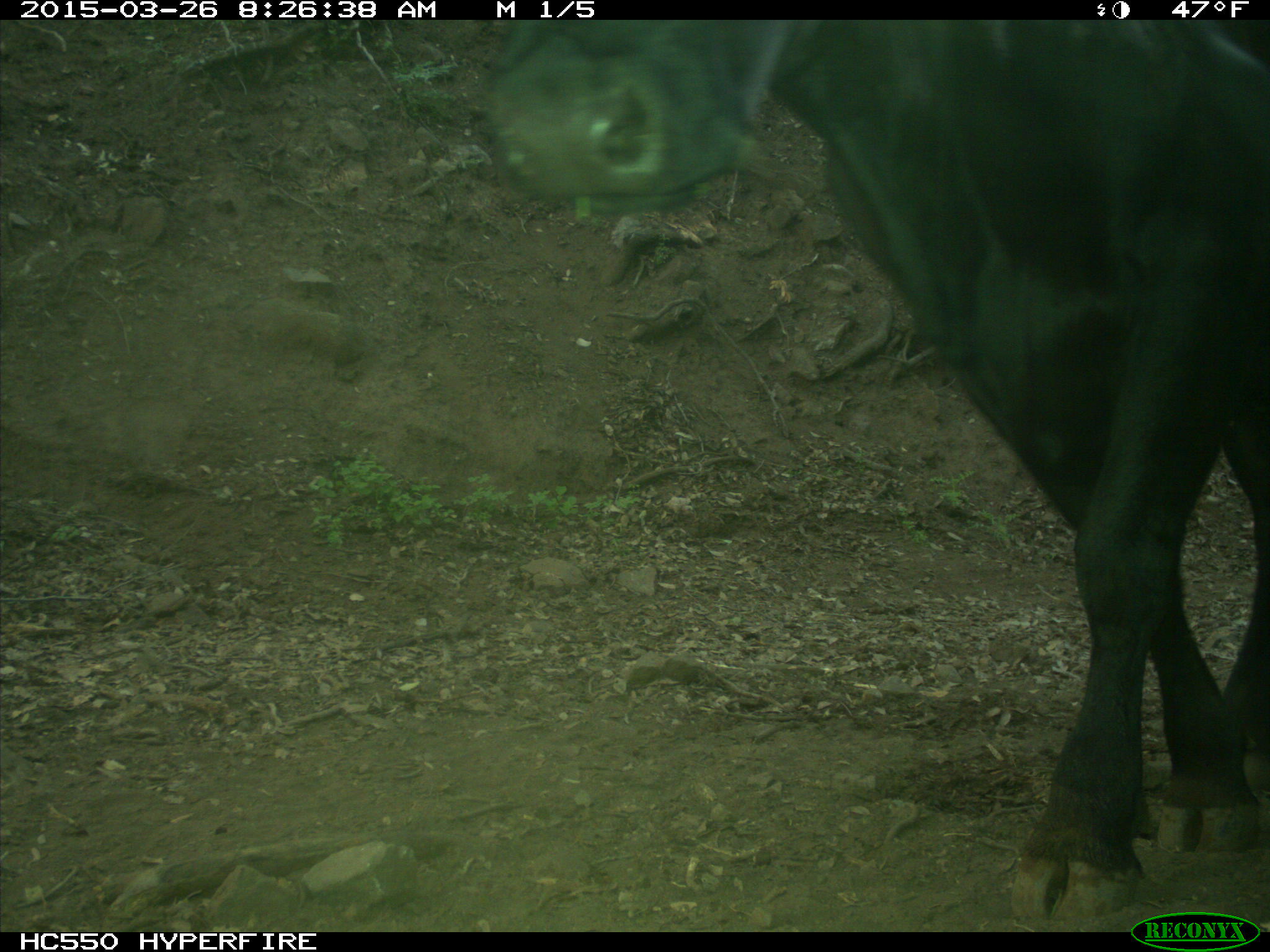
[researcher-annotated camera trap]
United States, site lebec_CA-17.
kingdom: Animalia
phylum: Chordata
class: Mammalia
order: Artiodactyla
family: Bovidae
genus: Bos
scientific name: Bos taurus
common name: domestic cow